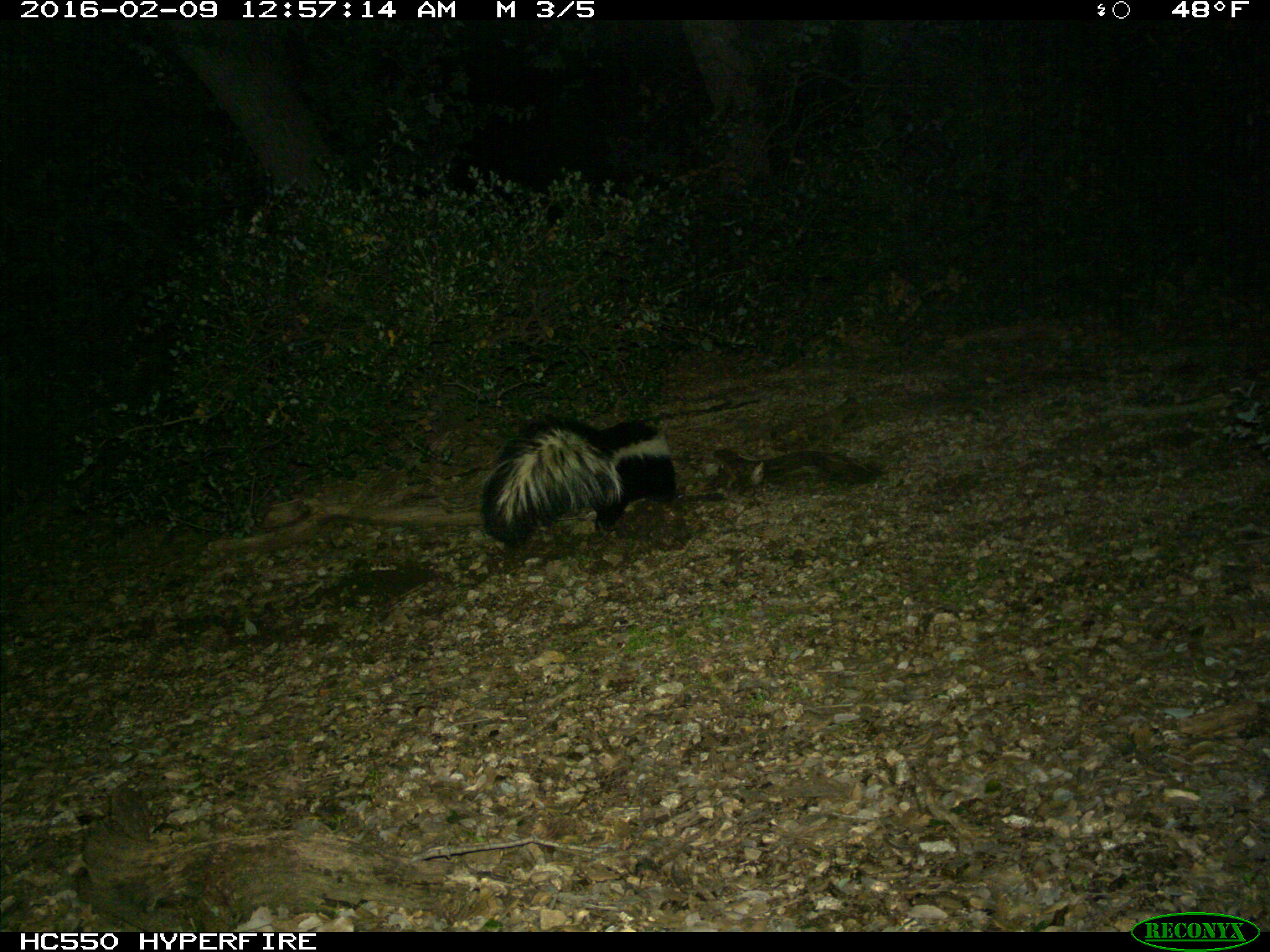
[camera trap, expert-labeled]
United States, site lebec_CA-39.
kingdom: Animalia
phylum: Chordata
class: Mammalia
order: Carnivora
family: Mephitidae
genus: Mephitis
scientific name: Mephitis mephitis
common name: striped skunk